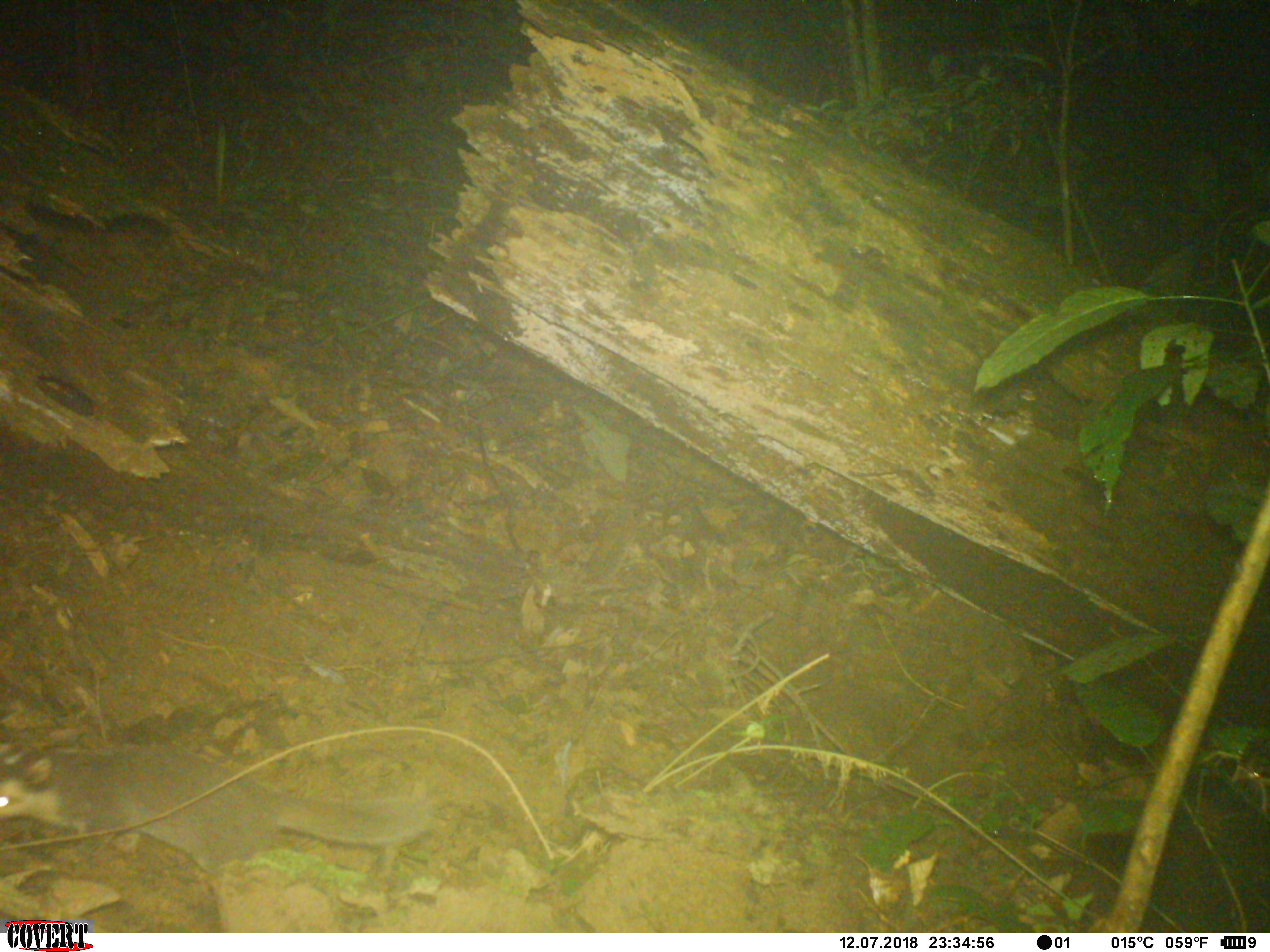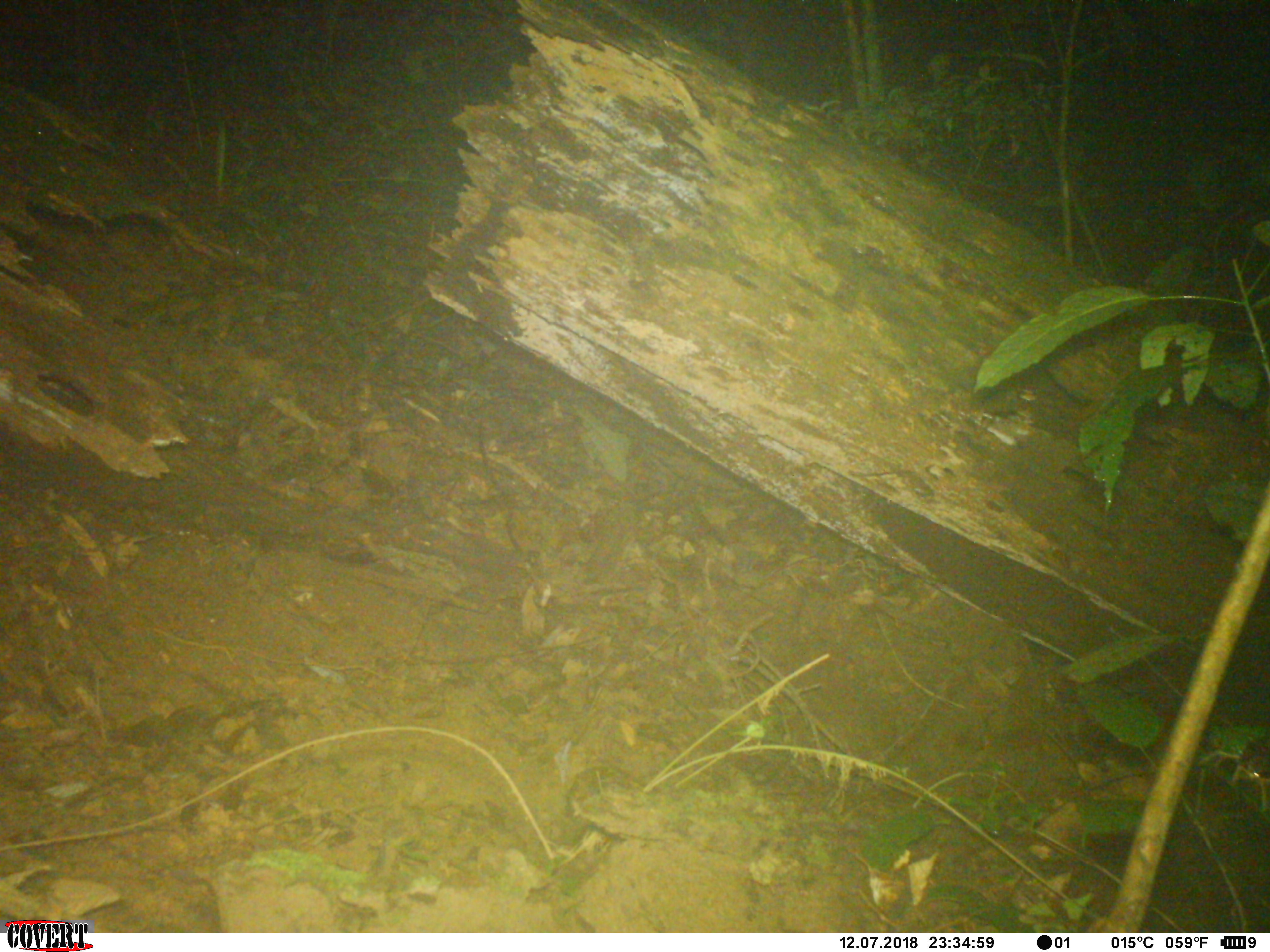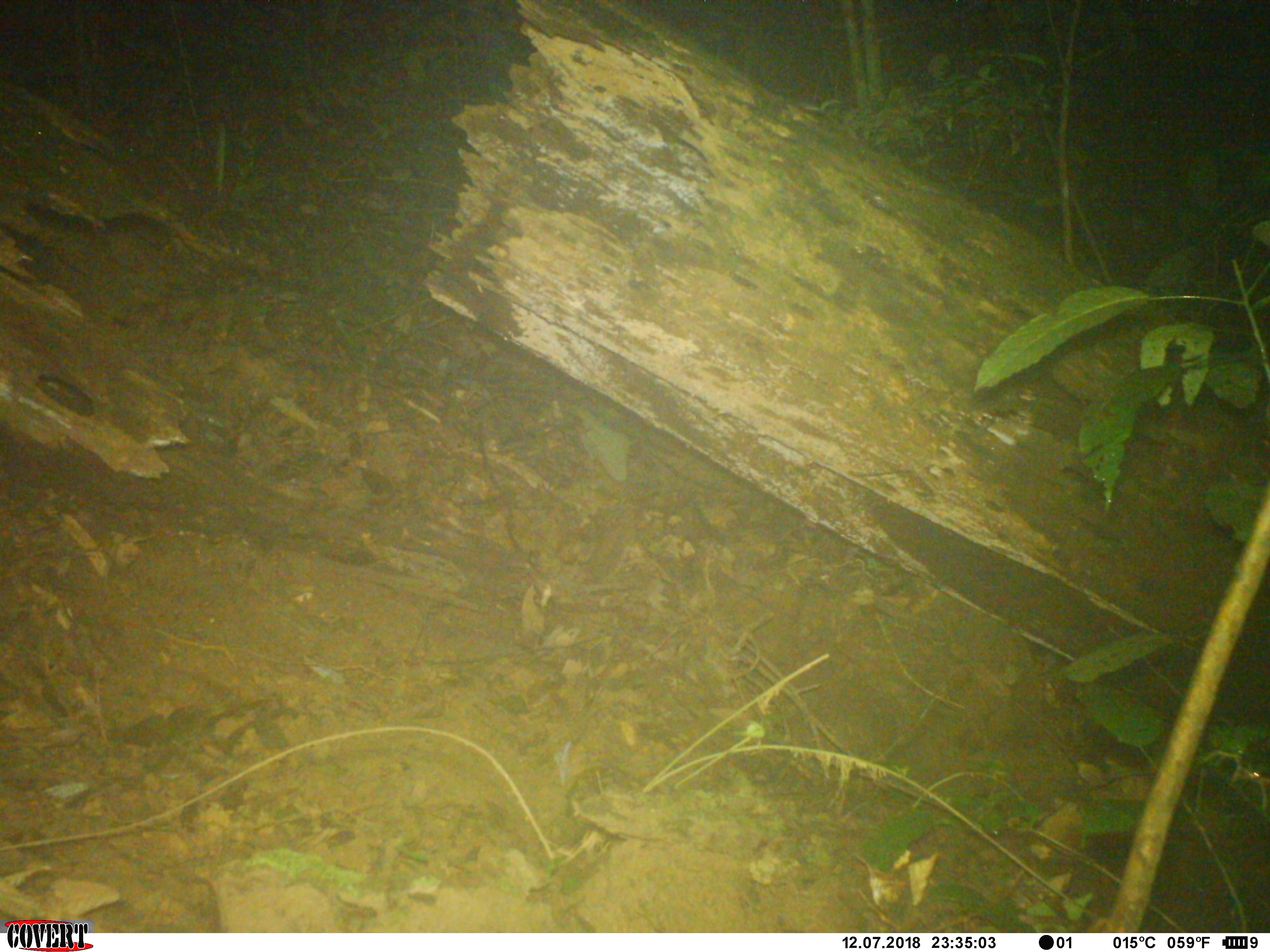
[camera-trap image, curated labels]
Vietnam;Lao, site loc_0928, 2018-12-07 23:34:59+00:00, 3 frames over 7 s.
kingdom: Animalia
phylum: Chordata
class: Mammalia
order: Carnivora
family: Mustelidae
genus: Melogale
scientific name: Melogale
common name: ferret badger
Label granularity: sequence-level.